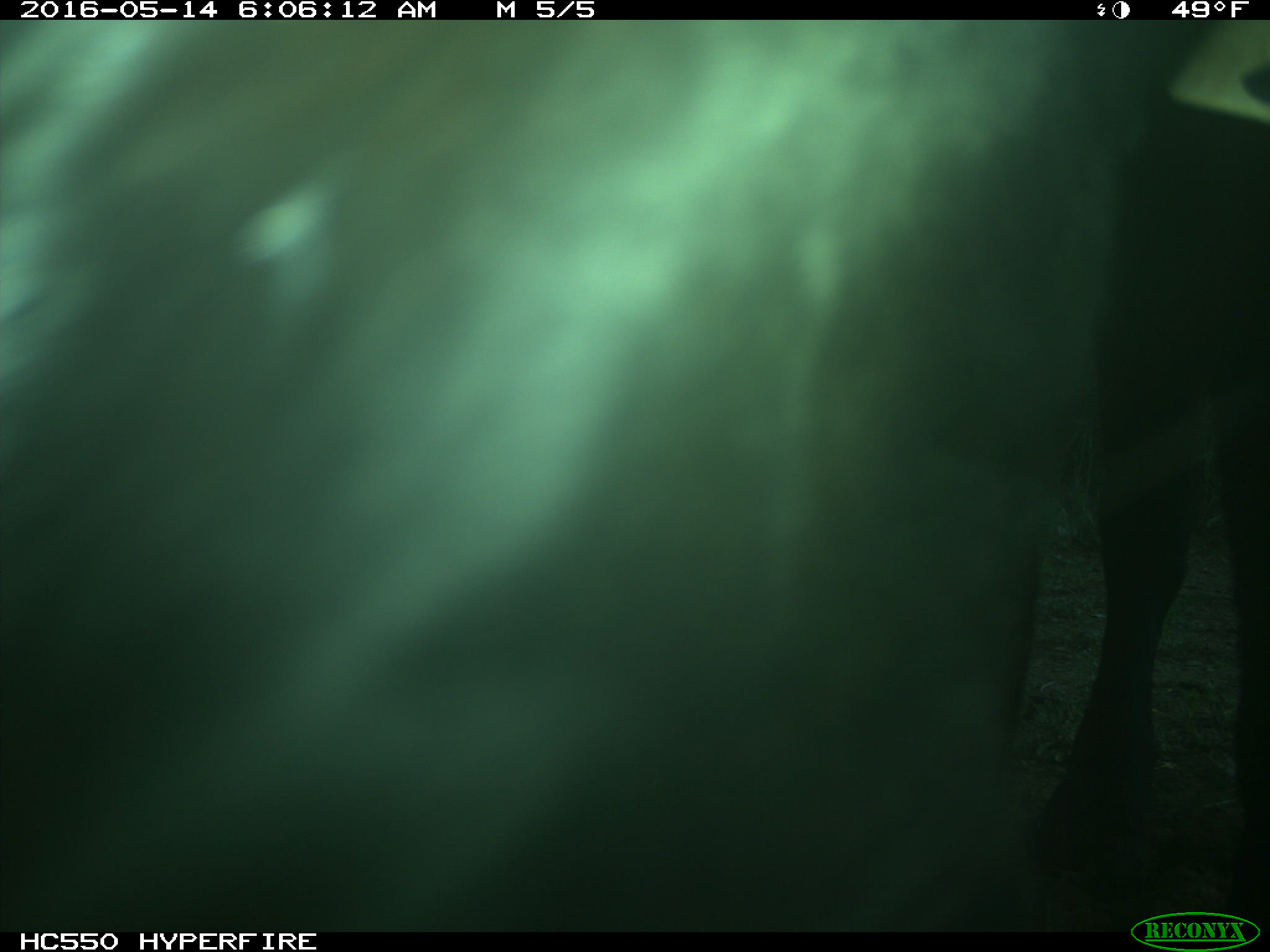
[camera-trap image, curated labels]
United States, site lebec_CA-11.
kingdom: Animalia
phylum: Chordata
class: Mammalia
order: Artiodactyla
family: Bovidae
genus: Bos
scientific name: Bos taurus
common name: domestic cow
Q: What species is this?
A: Bos taurus (domestic cow).